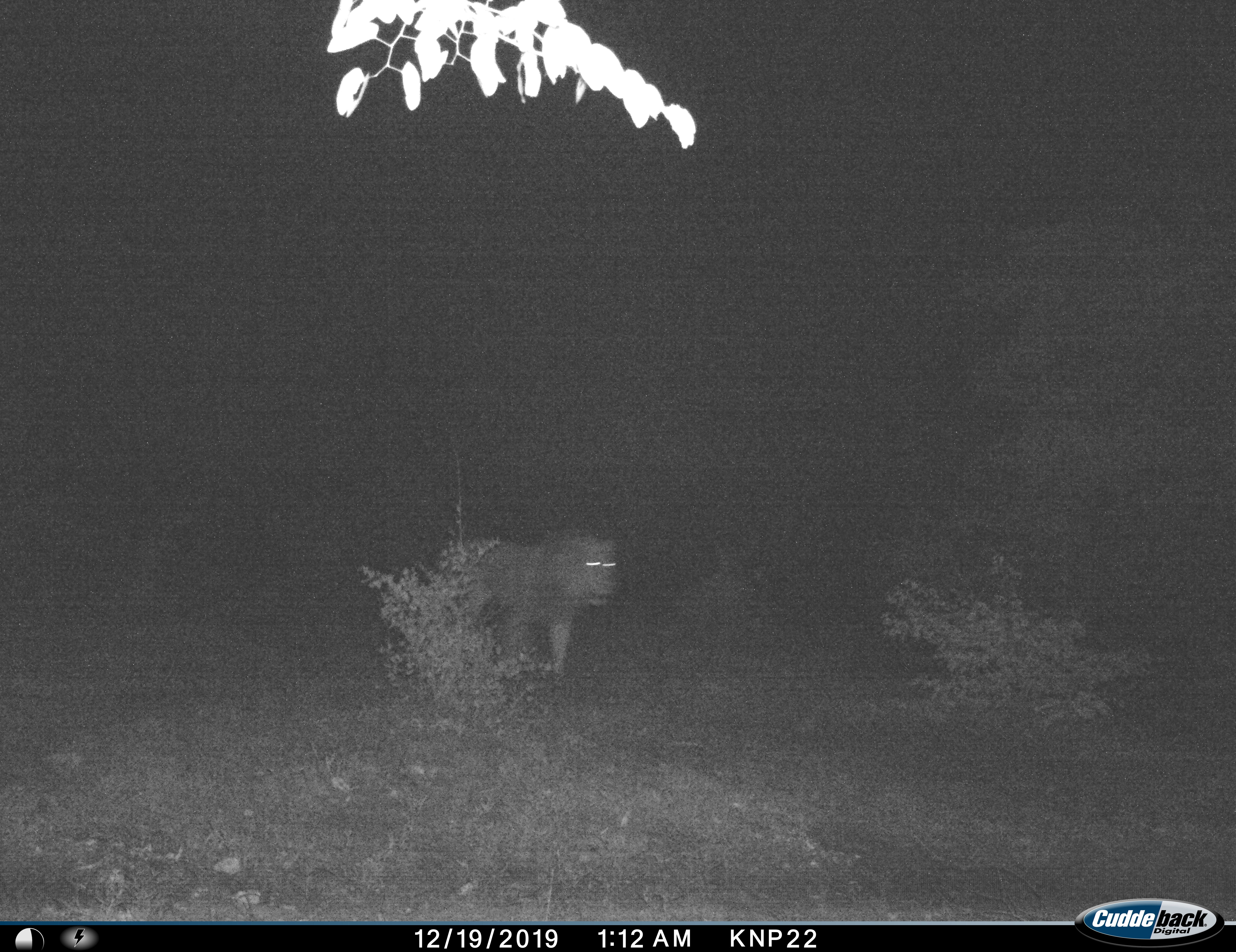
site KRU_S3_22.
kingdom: Animalia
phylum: Chordata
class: Mammalia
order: Carnivora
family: Felidae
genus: Panthera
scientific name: Panthera leo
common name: lion male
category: lionmale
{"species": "lionmale (lion male) (Panthera leo)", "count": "1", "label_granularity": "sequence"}